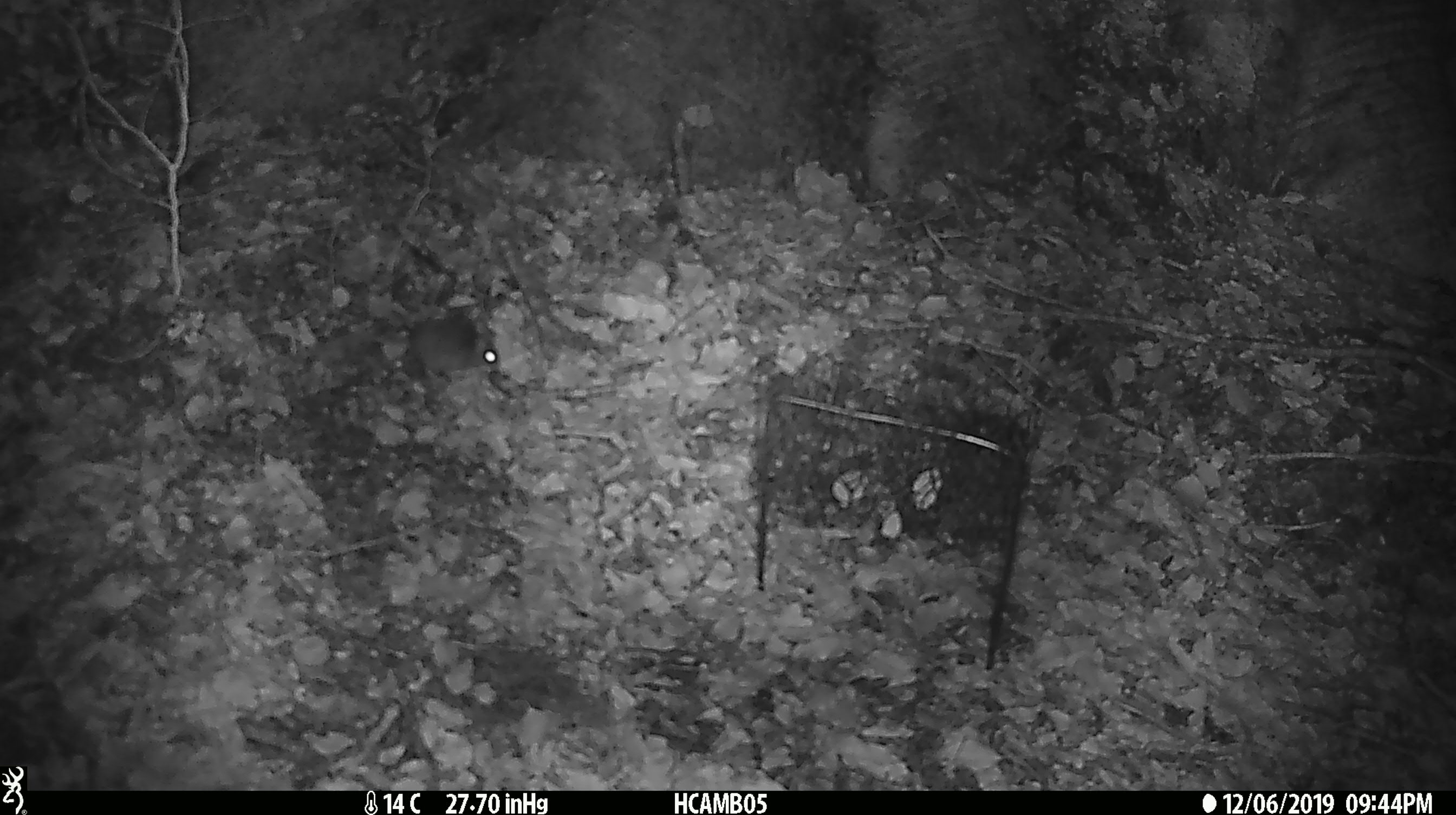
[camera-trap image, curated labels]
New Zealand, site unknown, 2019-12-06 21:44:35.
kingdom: Animalia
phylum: Chordata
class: Mammalia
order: Rodentia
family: Muridae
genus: Mus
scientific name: Mus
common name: mouse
Mouse (Mus).